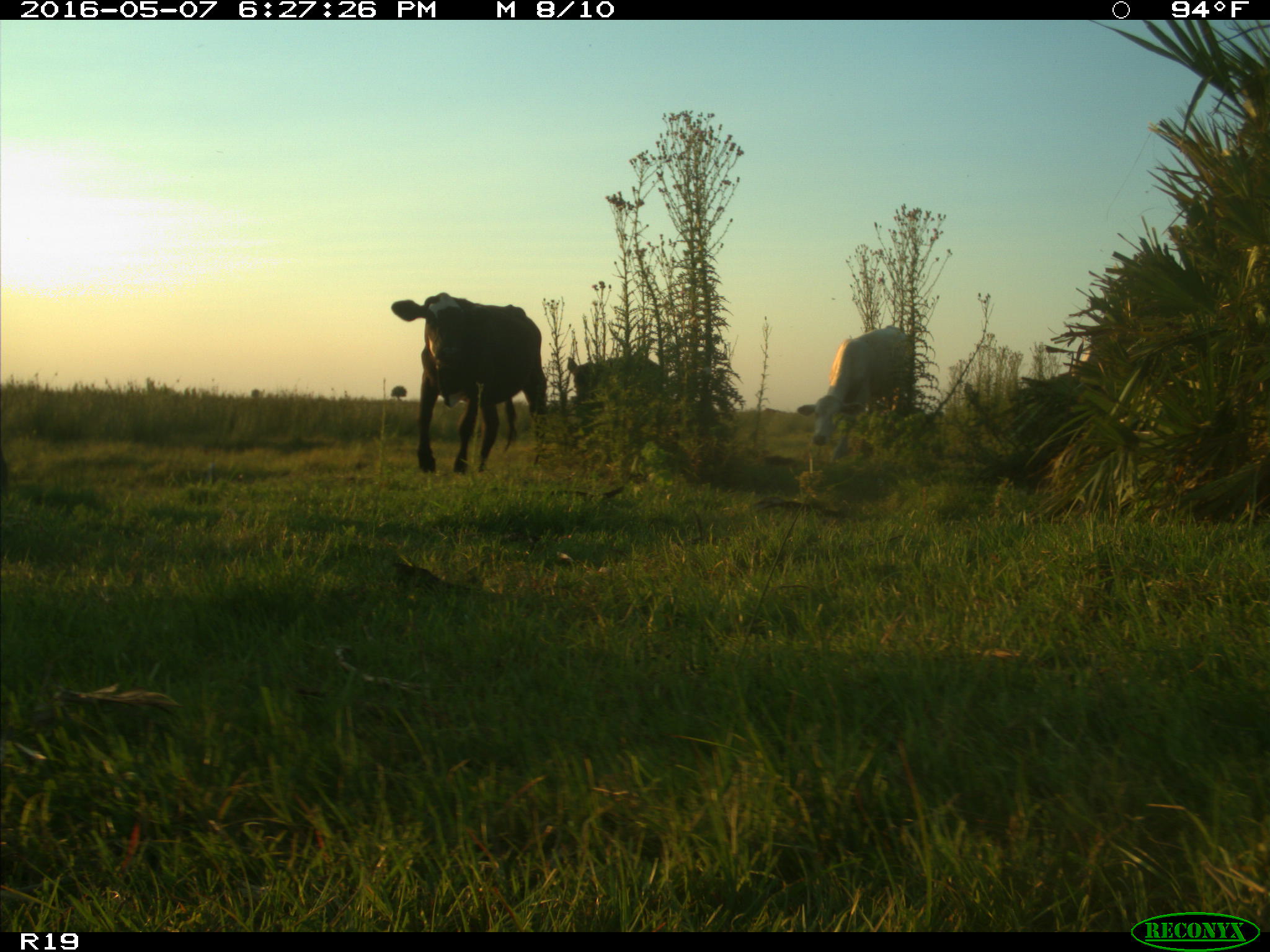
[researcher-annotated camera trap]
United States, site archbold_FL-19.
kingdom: Animalia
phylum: Chordata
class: Mammalia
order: Artiodactyla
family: Bovidae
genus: Bos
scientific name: Bos taurus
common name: domestic cow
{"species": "Bos taurus (domestic cow)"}